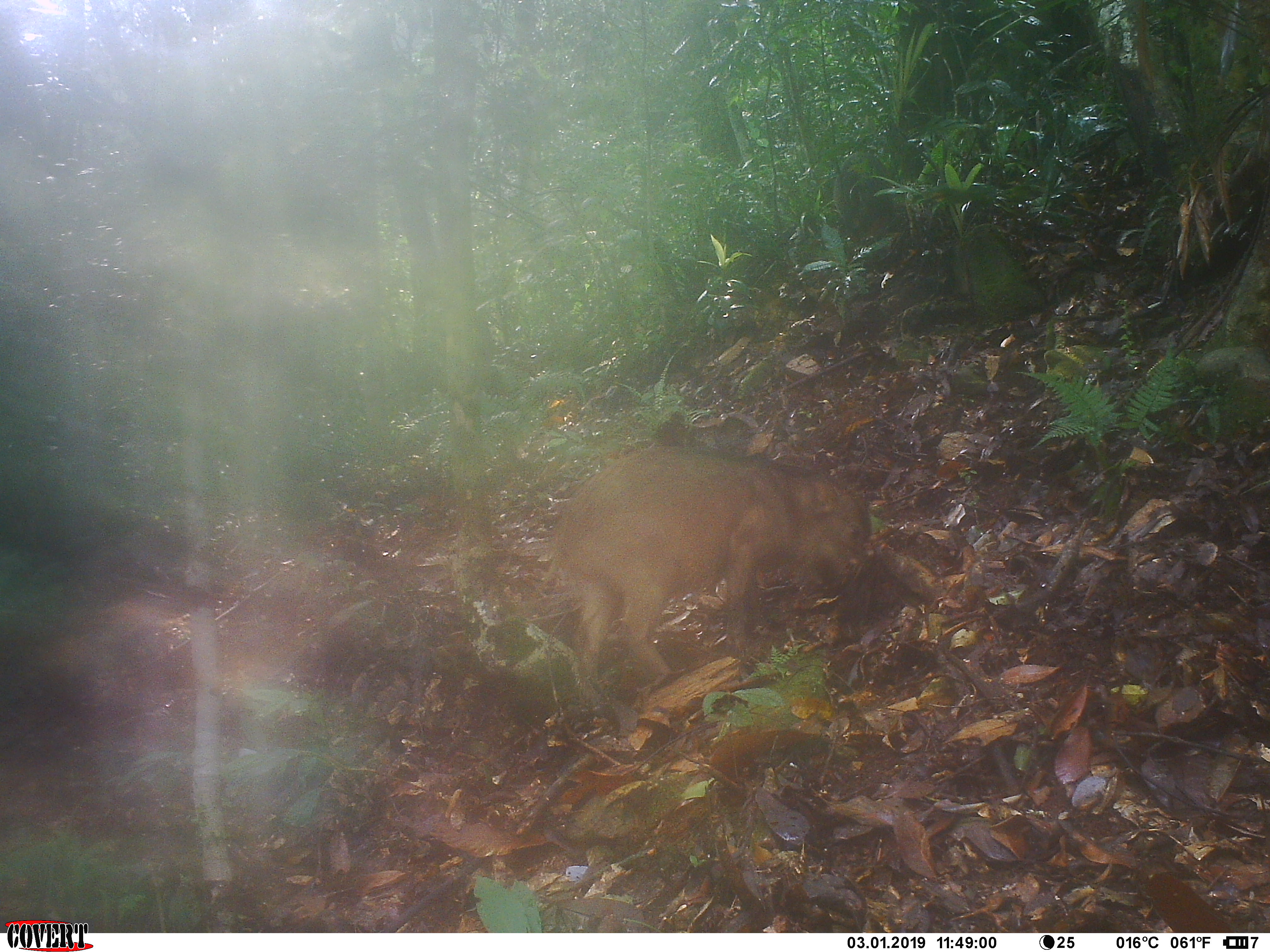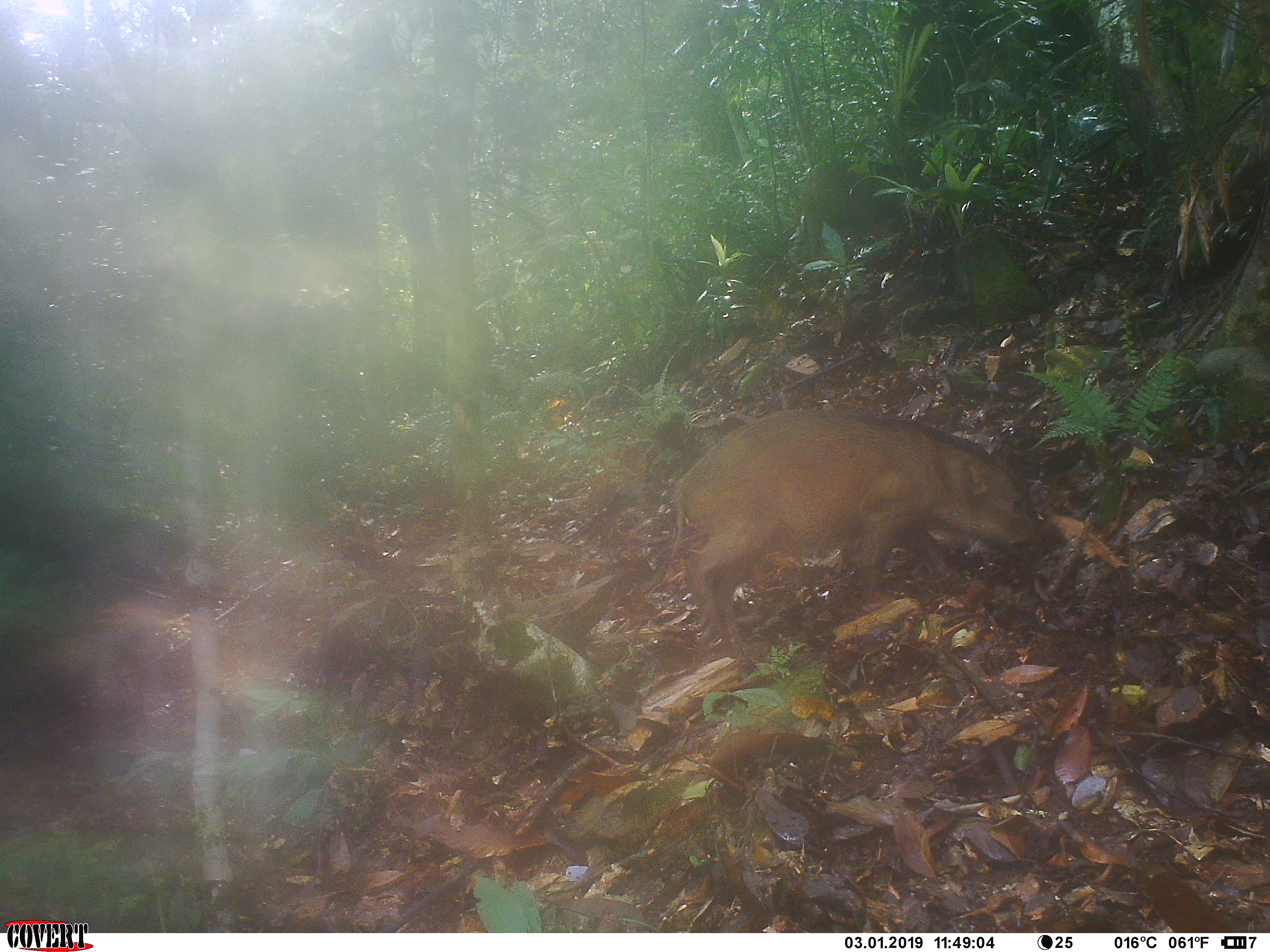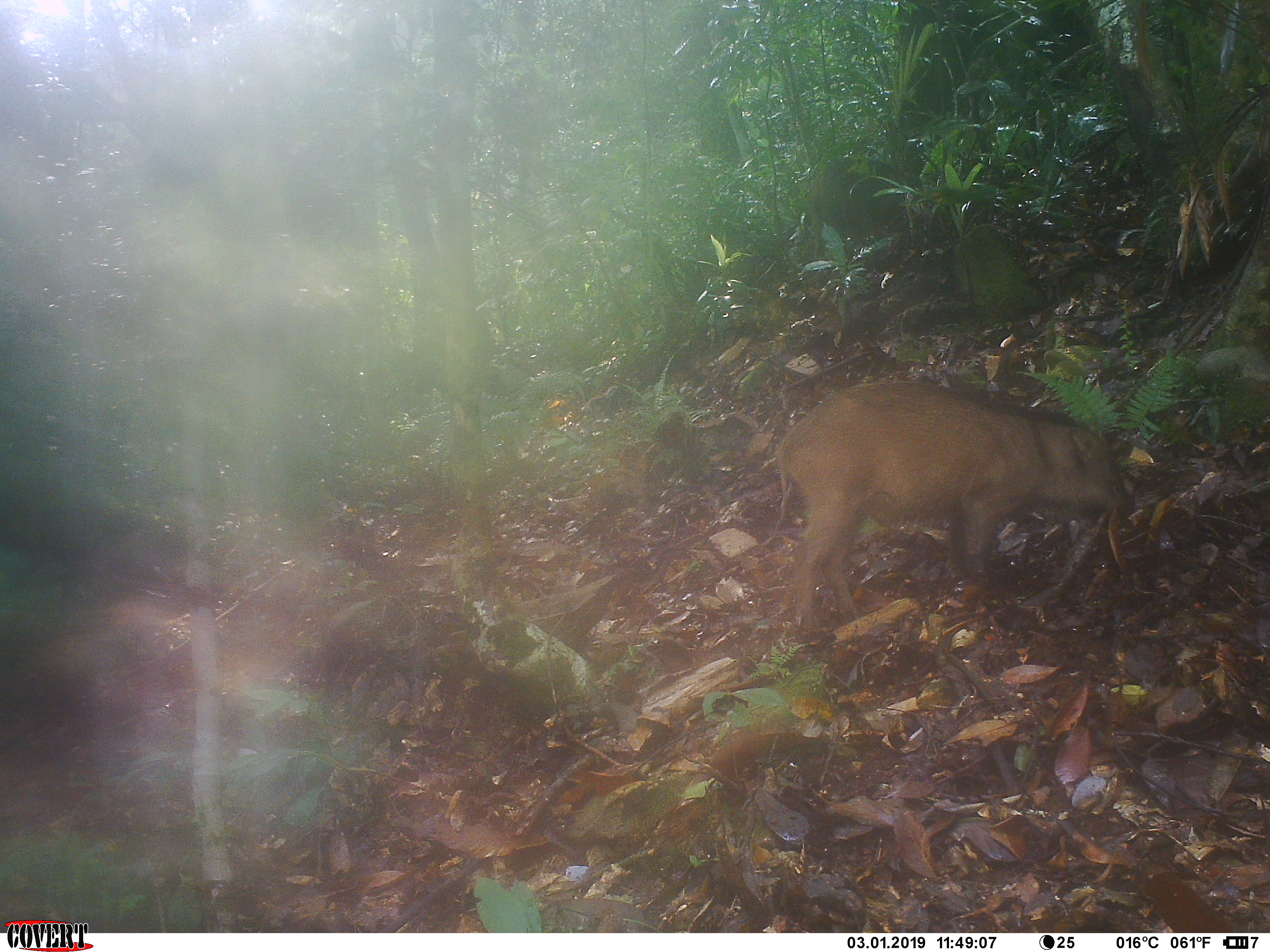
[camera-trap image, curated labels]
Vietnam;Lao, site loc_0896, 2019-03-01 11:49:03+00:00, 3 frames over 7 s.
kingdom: Animalia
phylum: Chordata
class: Mammalia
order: Artiodactyla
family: Suidae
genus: Sus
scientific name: Sus scrofa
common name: eurasian wild pig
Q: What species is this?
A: Eurasian wild pig (Sus scrofa).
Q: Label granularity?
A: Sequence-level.